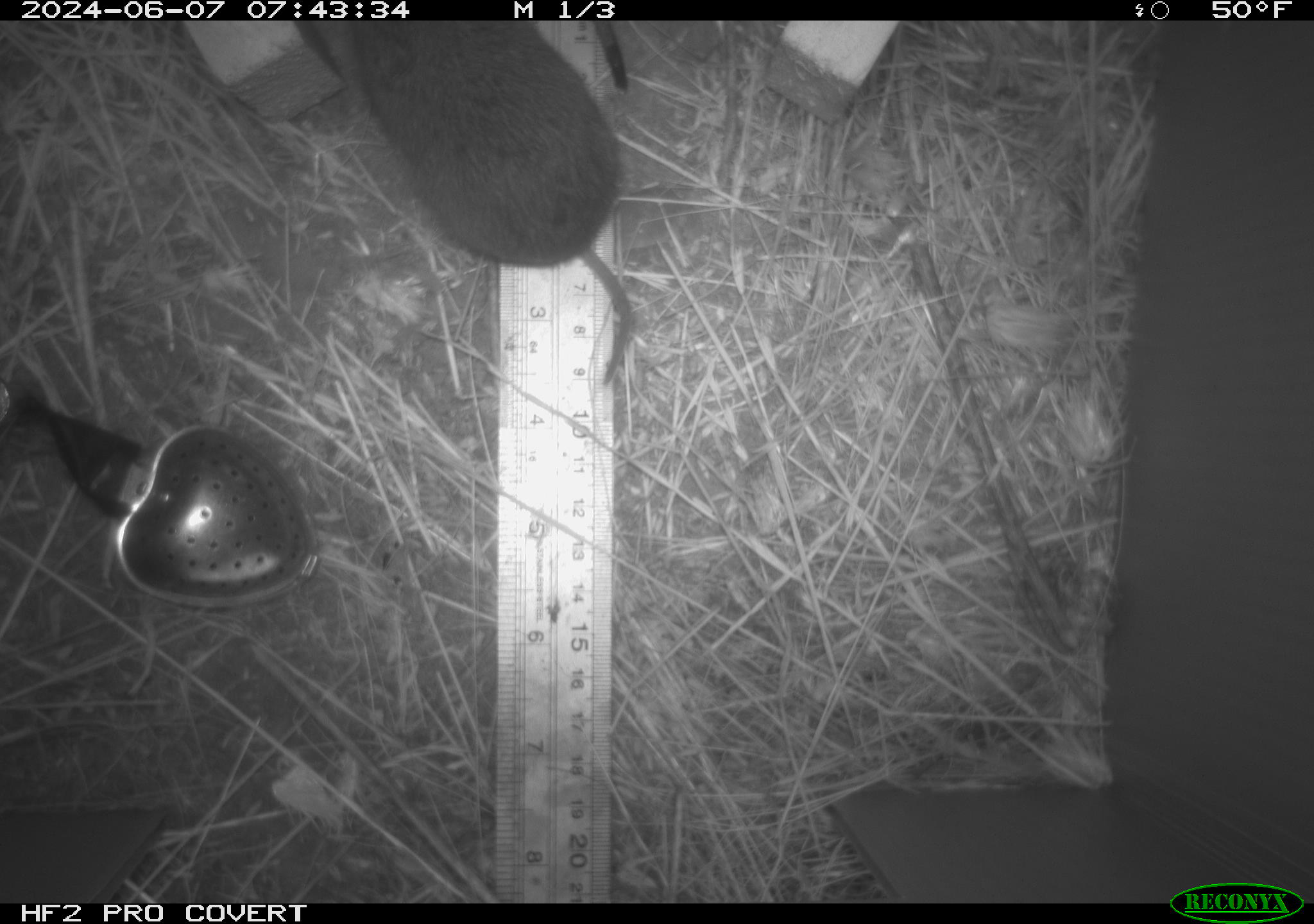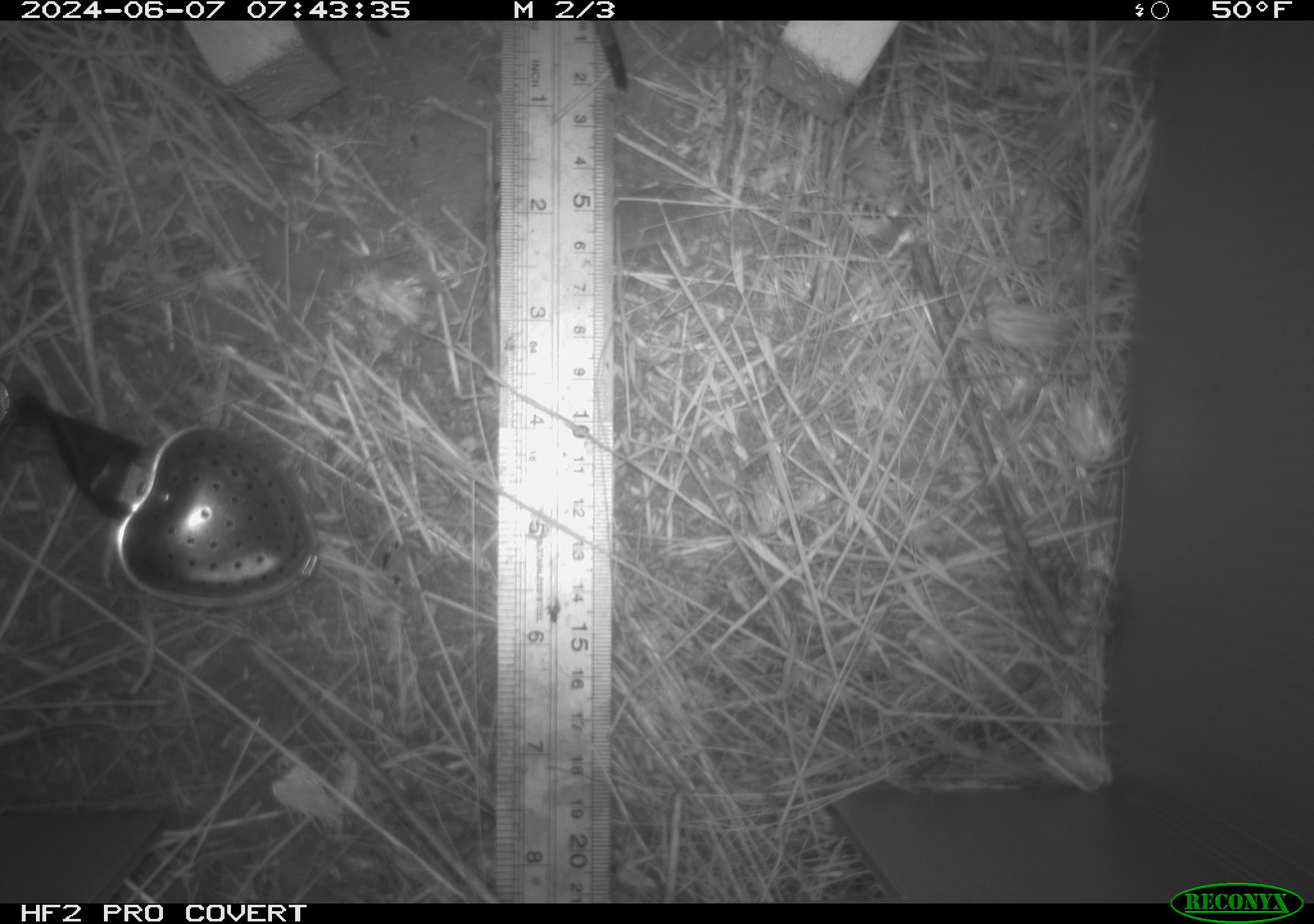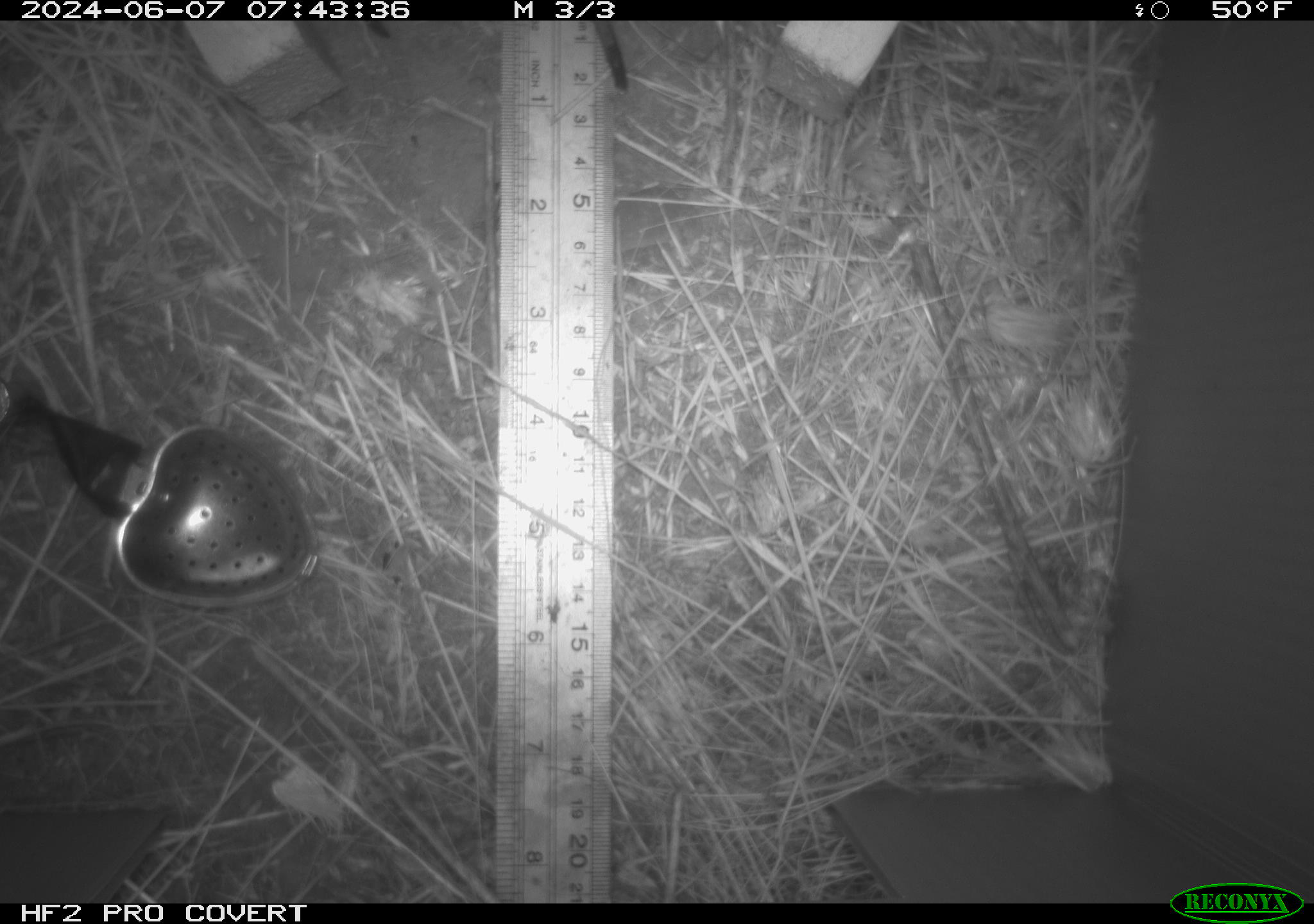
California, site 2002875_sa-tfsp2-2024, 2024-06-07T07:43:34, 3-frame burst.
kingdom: Animalia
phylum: Chordata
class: Mammalia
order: Rodentia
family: Cricetidae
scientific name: Arvicolinae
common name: voles, lemmings, and muskrats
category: arvicolinae subfamily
Arvicolinae subfamily (voles, lemmings, and muskrats) (Arvicolinae).